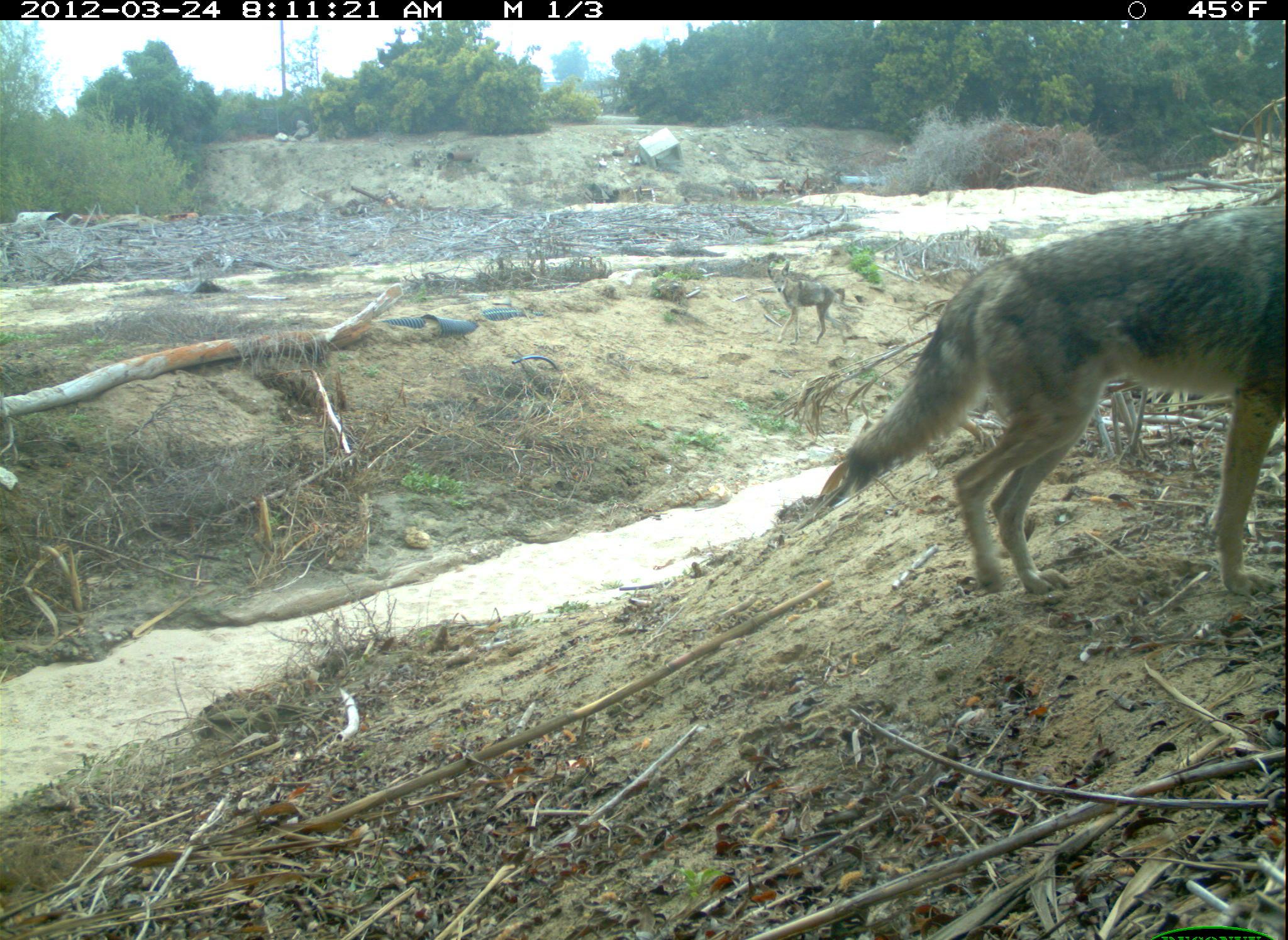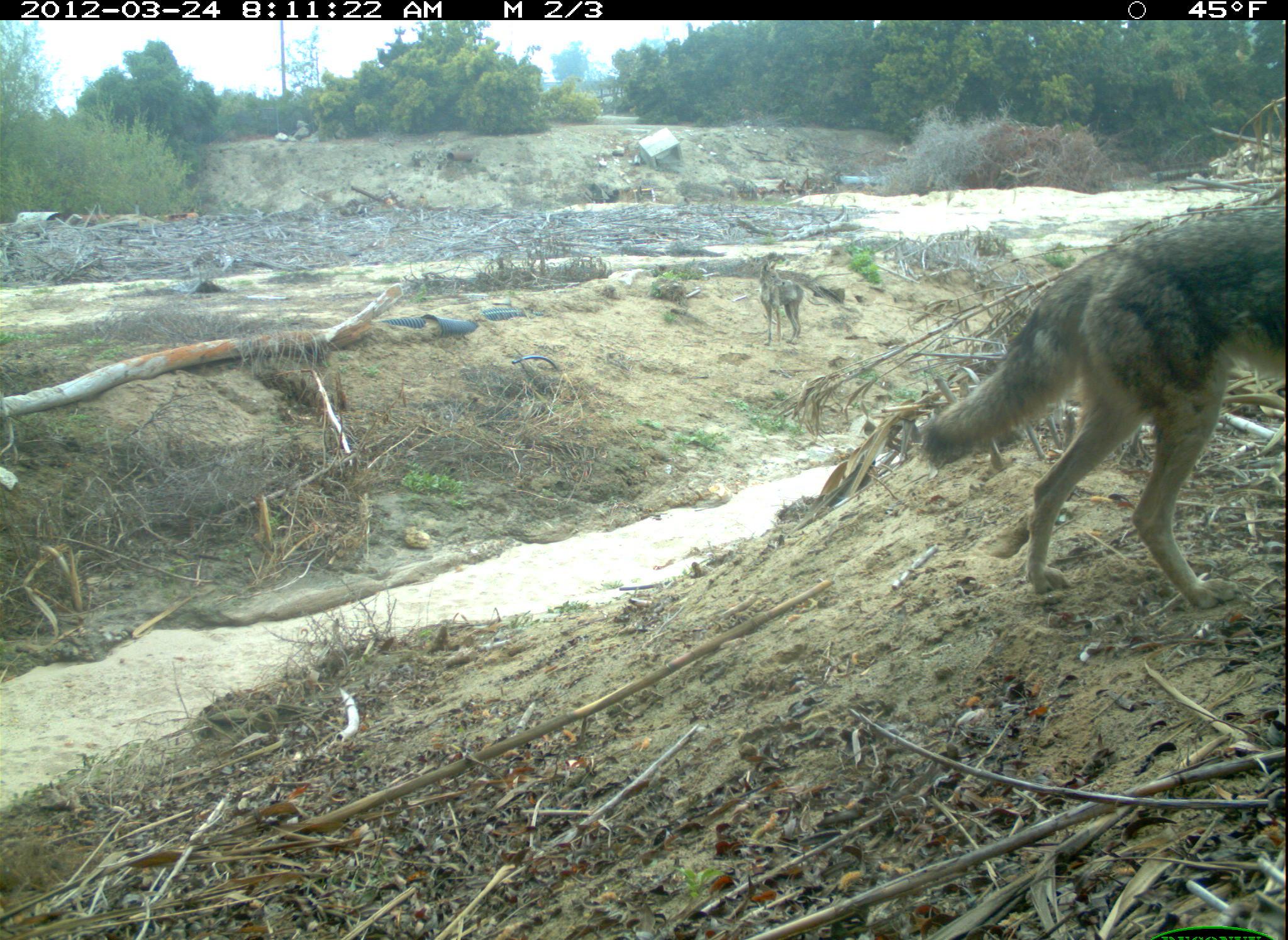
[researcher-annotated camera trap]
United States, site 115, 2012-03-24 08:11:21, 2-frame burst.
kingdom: Animalia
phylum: Chordata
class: Mammalia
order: Carnivora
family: Canidae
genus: Canis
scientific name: Canis latrans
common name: coyote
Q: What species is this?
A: Coyote (Canis latrans).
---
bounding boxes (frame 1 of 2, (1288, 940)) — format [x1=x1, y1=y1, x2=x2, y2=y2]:
coyote: [x1=821, y1=180, x2=1282, y2=606]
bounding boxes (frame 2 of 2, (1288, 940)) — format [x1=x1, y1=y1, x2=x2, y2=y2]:
coyote: [x1=913, y1=195, x2=1286, y2=625]; [x1=744, y1=232, x2=818, y2=356]